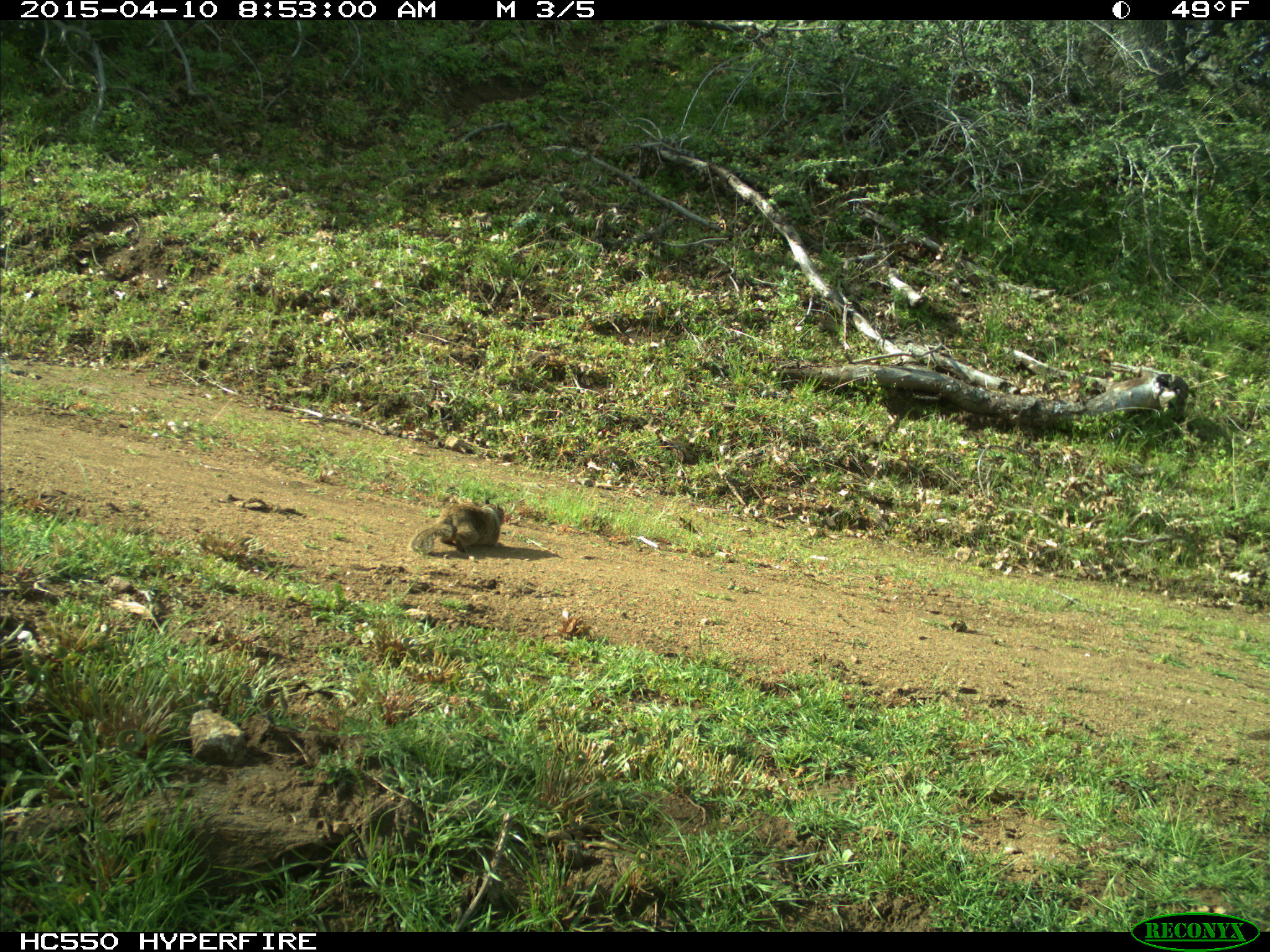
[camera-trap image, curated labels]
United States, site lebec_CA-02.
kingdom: Animalia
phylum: Chordata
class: Mammalia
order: Rodentia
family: Sciuridae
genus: Otospermophilus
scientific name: Otospermophilus beecheyi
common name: california ground squirrel